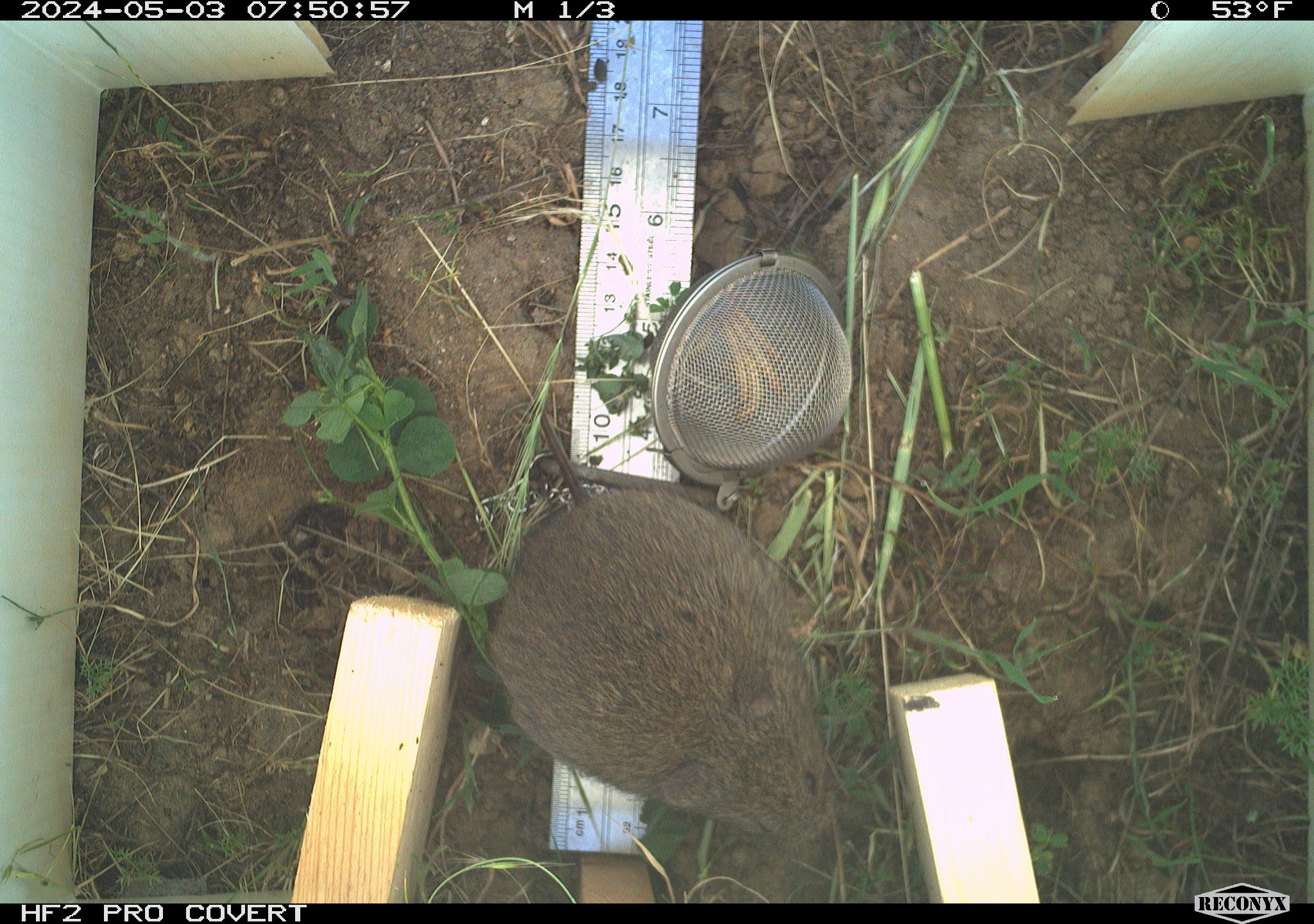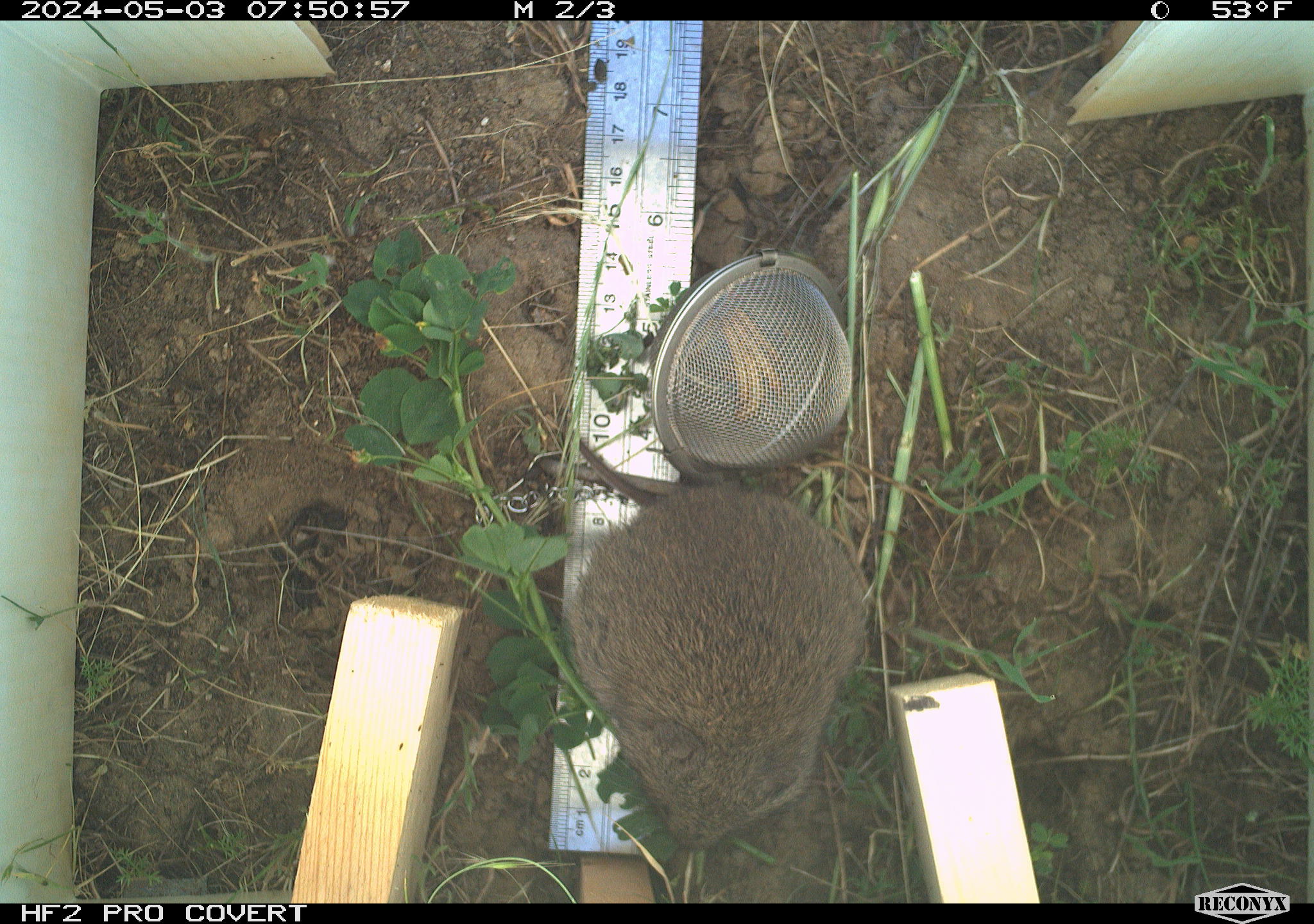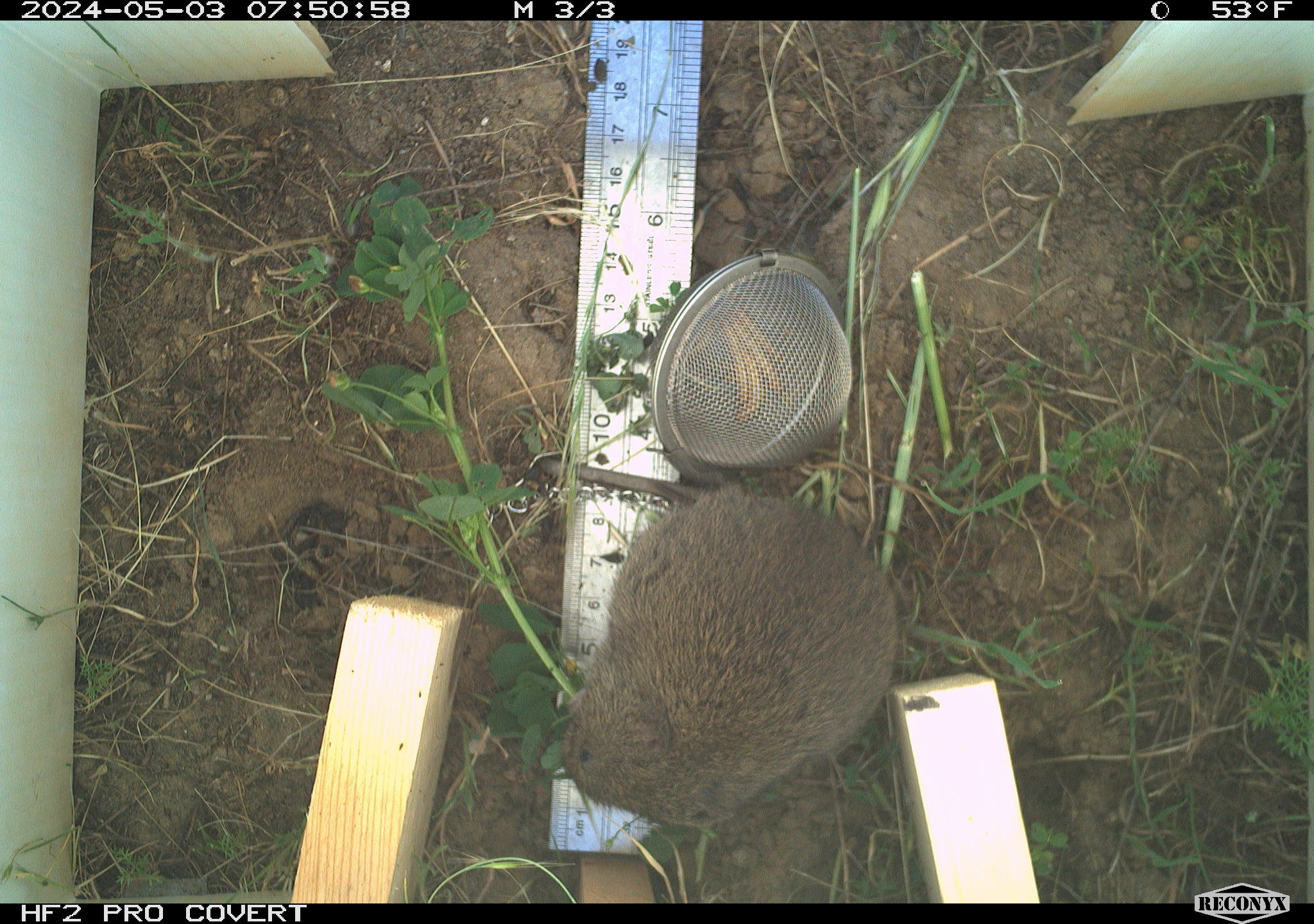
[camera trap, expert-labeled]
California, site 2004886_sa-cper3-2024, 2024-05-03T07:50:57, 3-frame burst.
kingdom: Animalia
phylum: Chordata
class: Mammalia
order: Rodentia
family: Cricetidae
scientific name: Arvicolinae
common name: voles, lemmings, and muskrats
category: arvicolinae subfamily